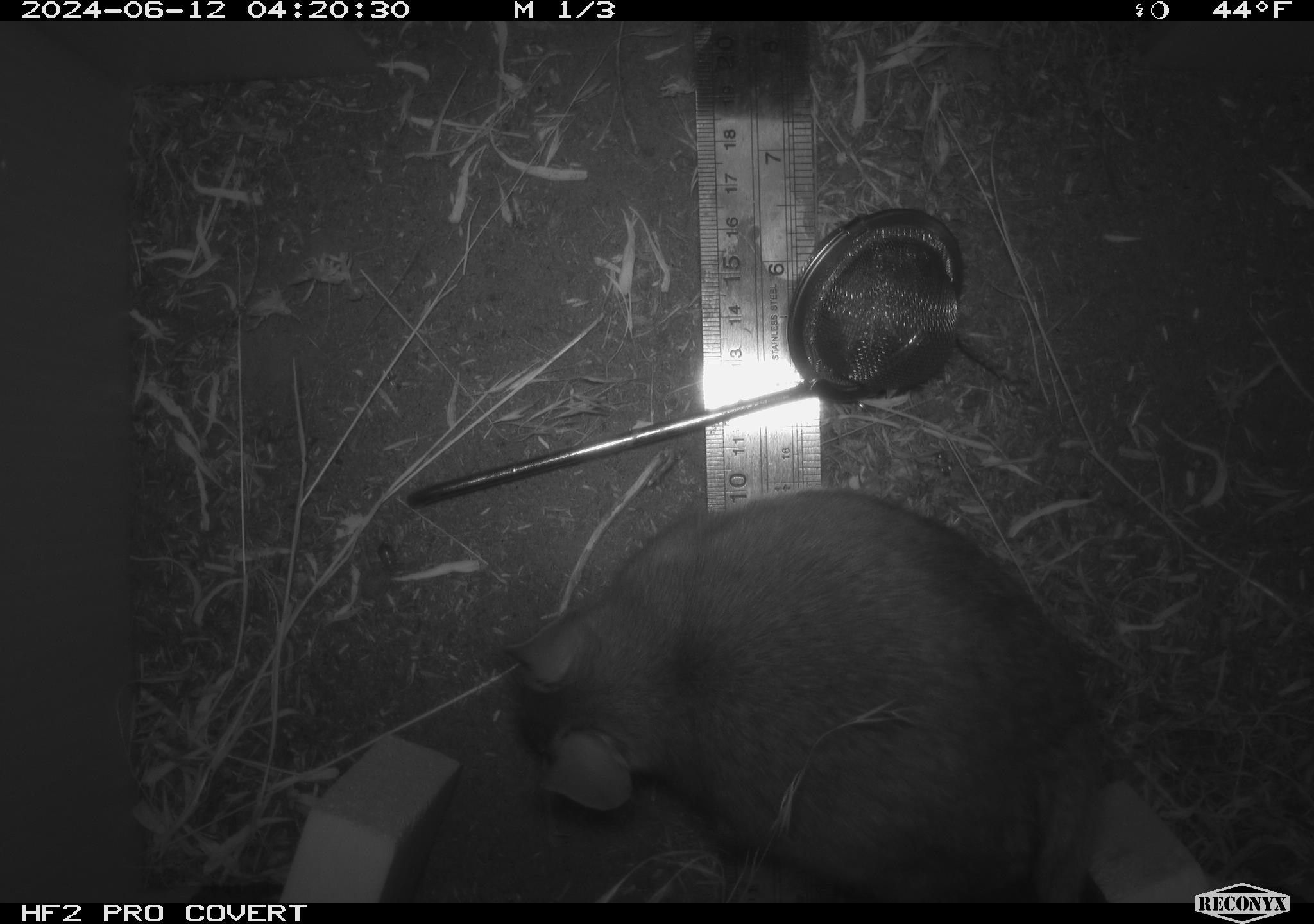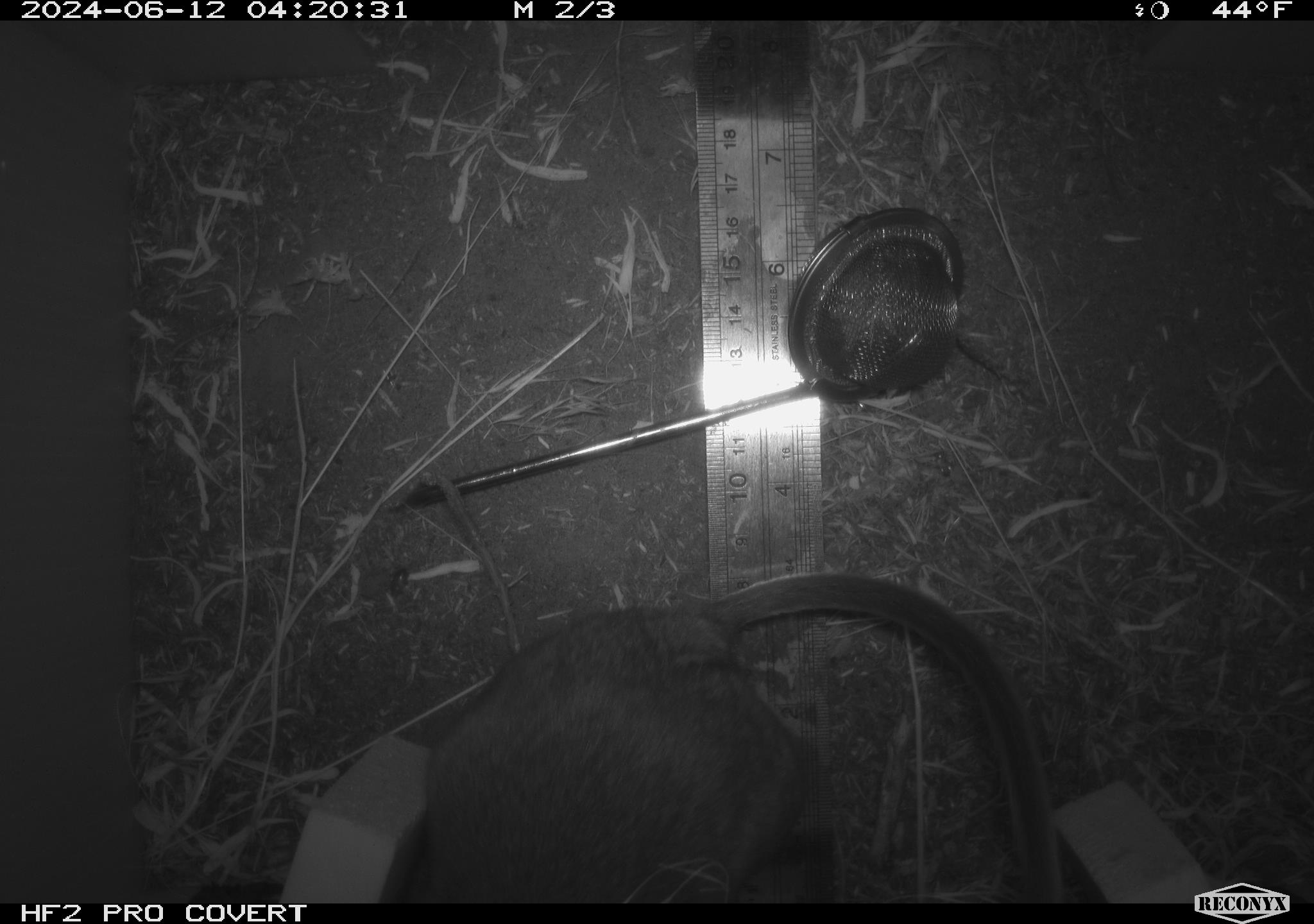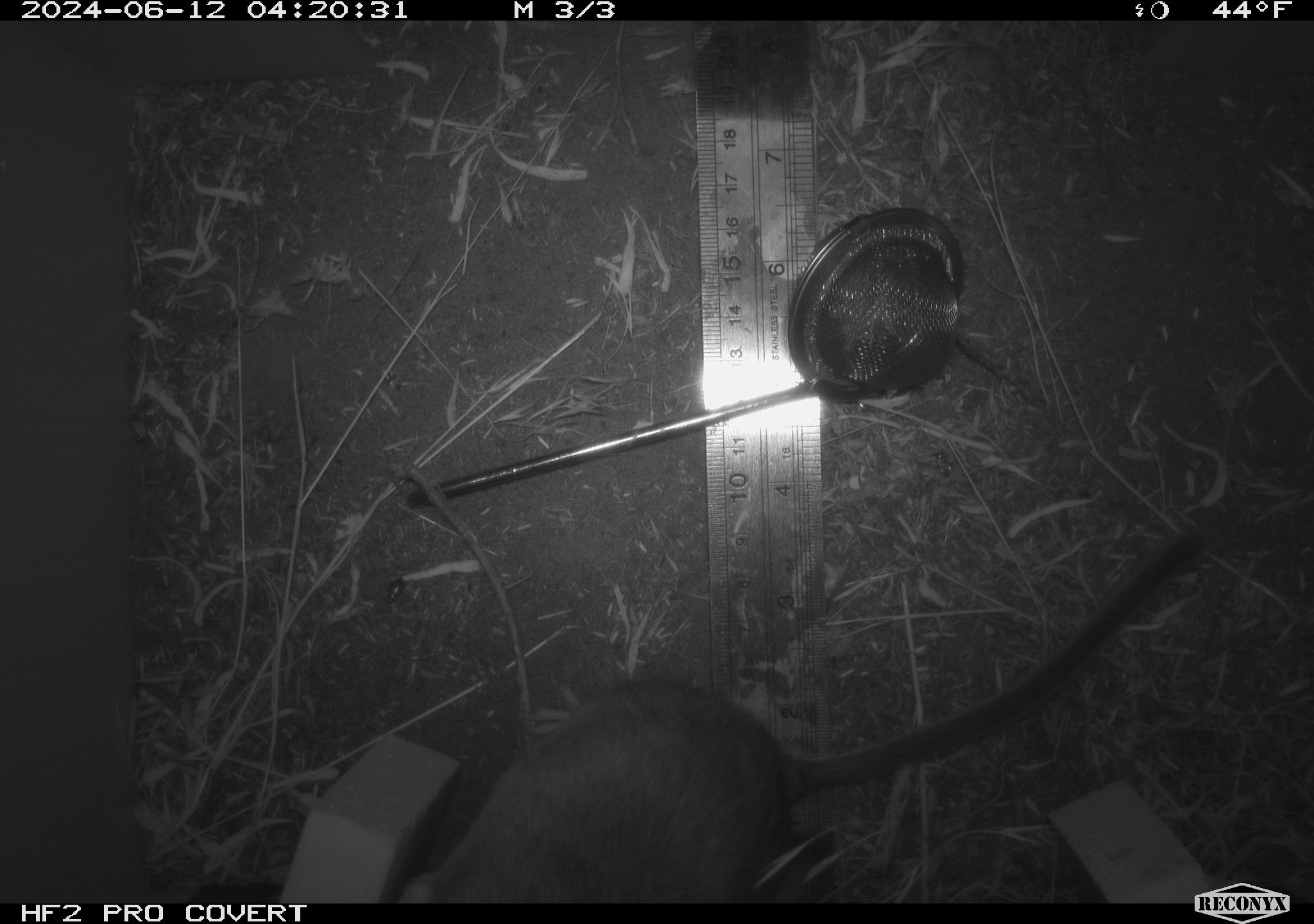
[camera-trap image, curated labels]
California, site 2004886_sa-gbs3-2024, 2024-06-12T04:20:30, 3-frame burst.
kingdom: Animalia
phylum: Chordata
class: Mammalia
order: Rodentia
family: Cricetidae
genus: Neotoma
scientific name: Neotoma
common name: pack rat or woodrat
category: neotoma species